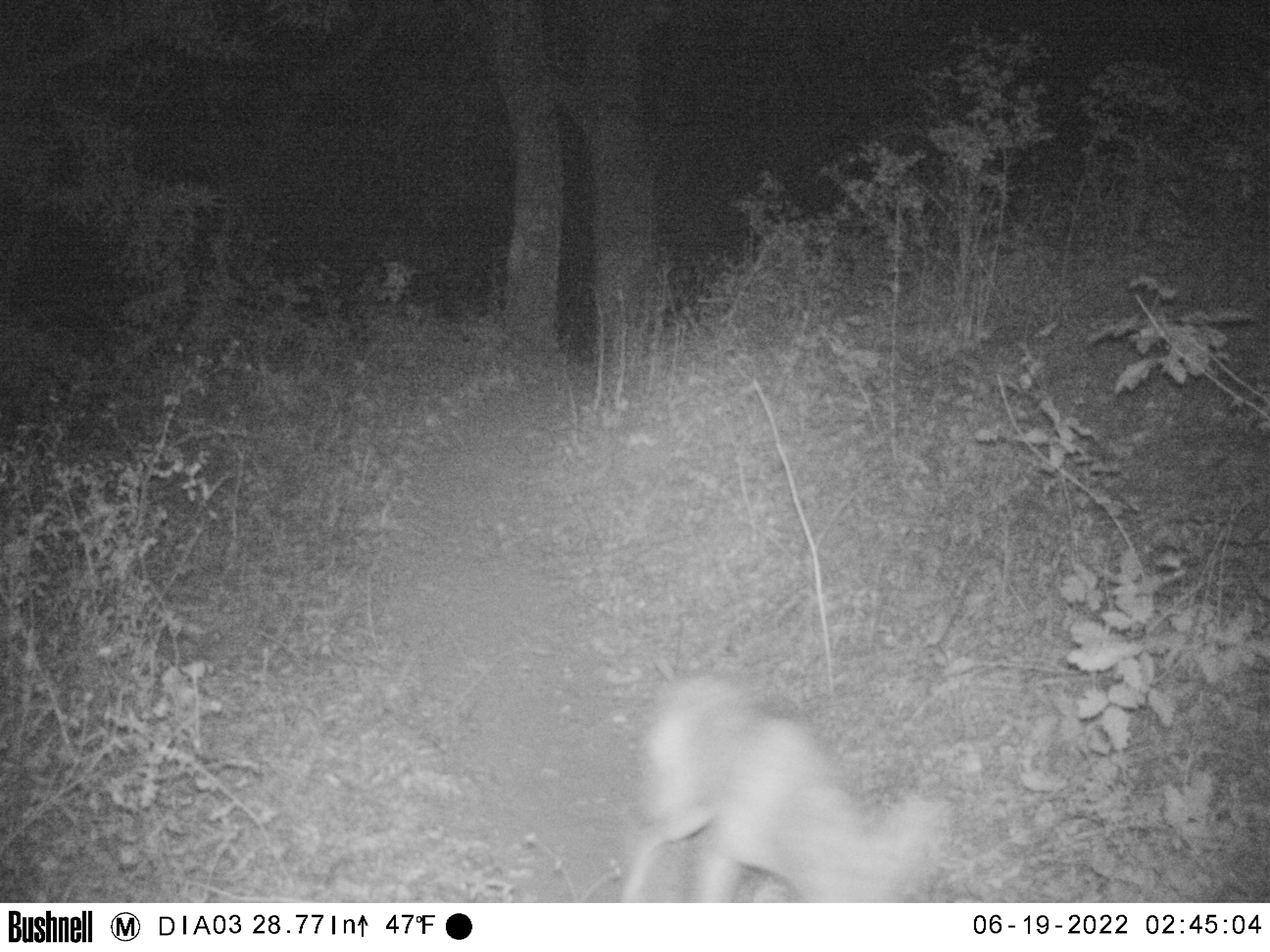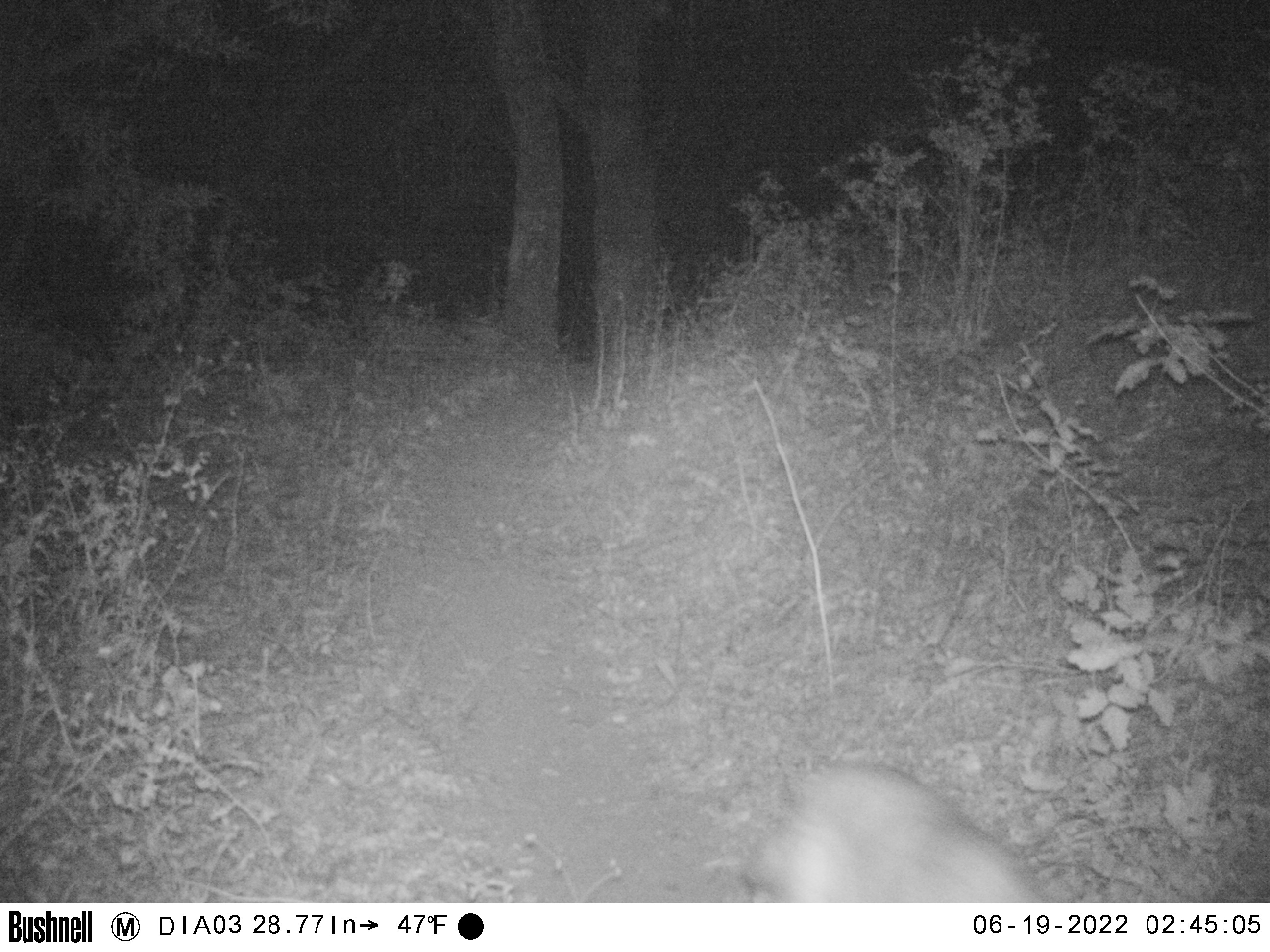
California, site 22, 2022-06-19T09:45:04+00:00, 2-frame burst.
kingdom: Animalia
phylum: Chordata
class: Mammalia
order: Carnivora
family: Canidae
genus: Canis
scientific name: Canis latrans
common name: coyote